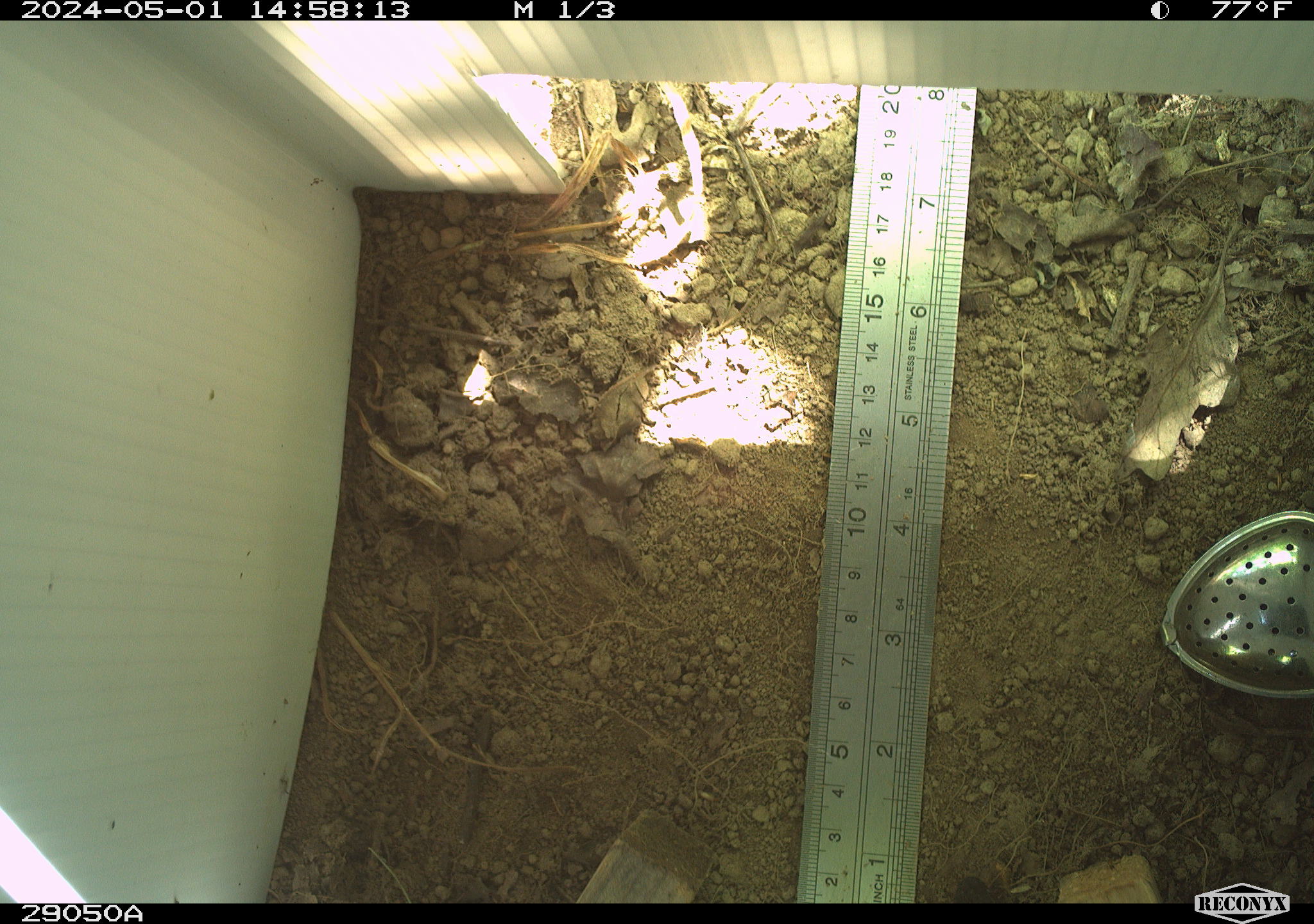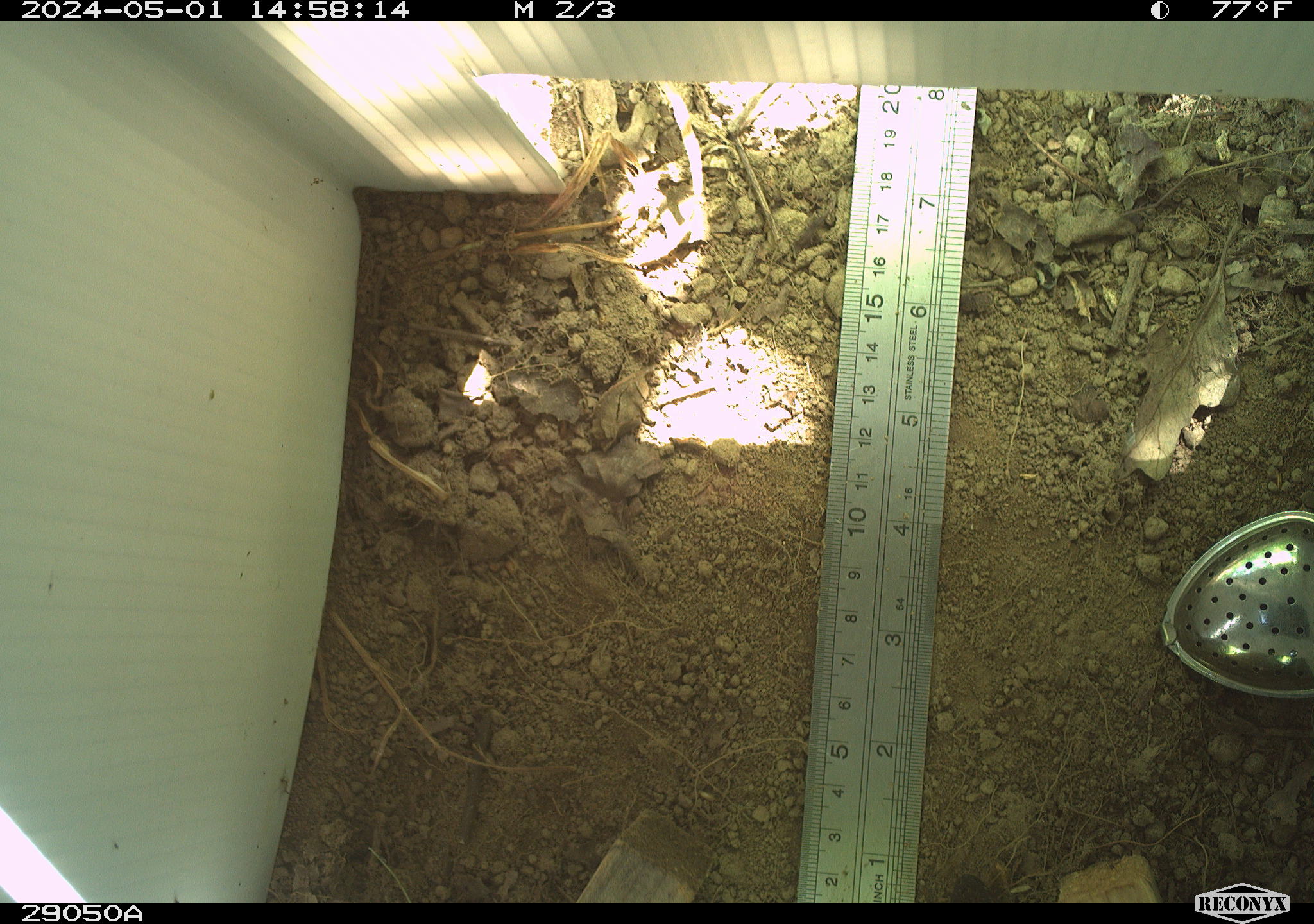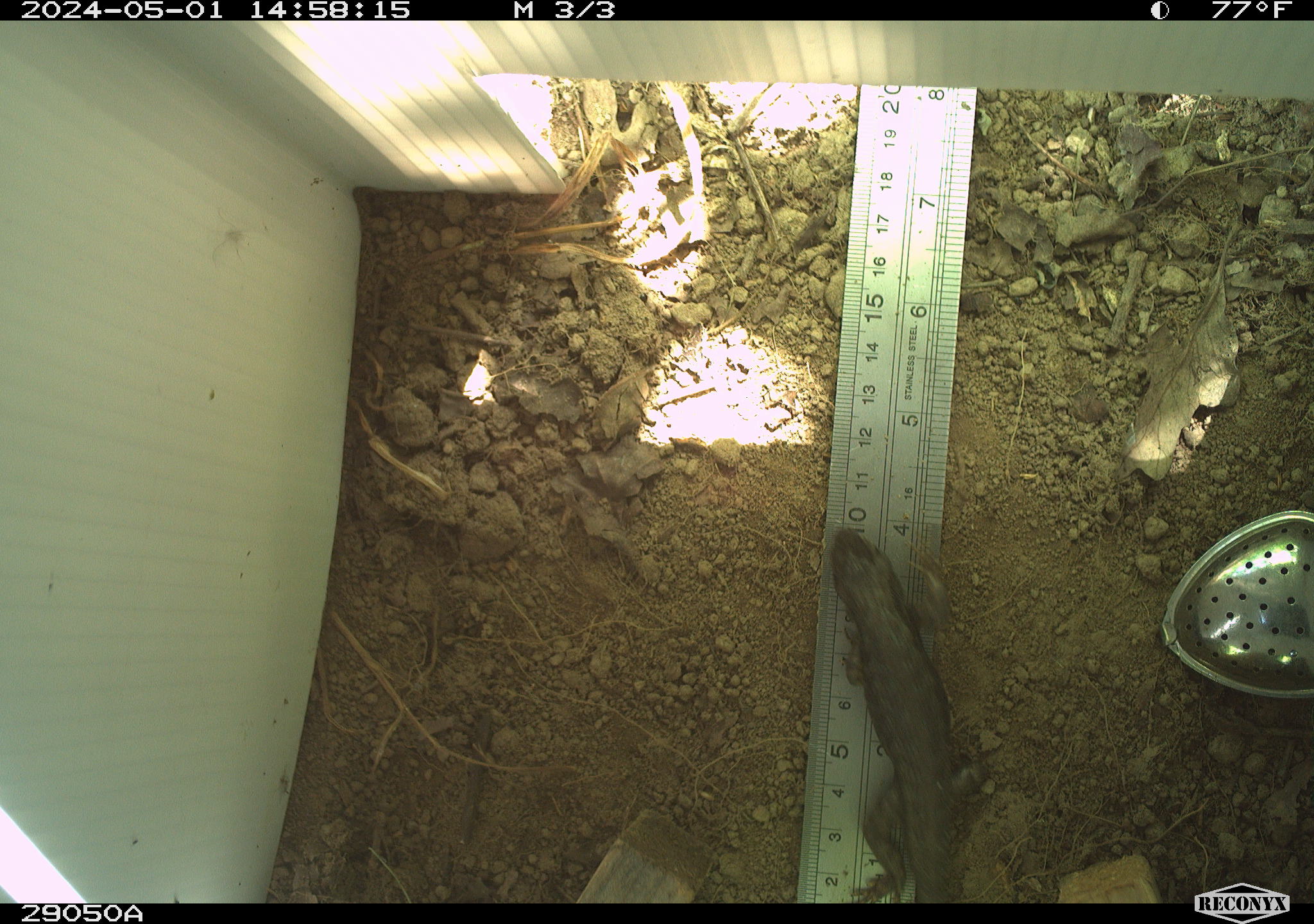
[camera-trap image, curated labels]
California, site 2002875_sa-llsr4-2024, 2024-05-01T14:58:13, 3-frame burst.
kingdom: Animalia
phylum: Chordata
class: Reptilia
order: Squamata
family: Phrynosomatidae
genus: Sceloporus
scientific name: Sceloporus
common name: spiny lizards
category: sceloporus species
Sceloporus species (spiny lizards) (Sceloporus).